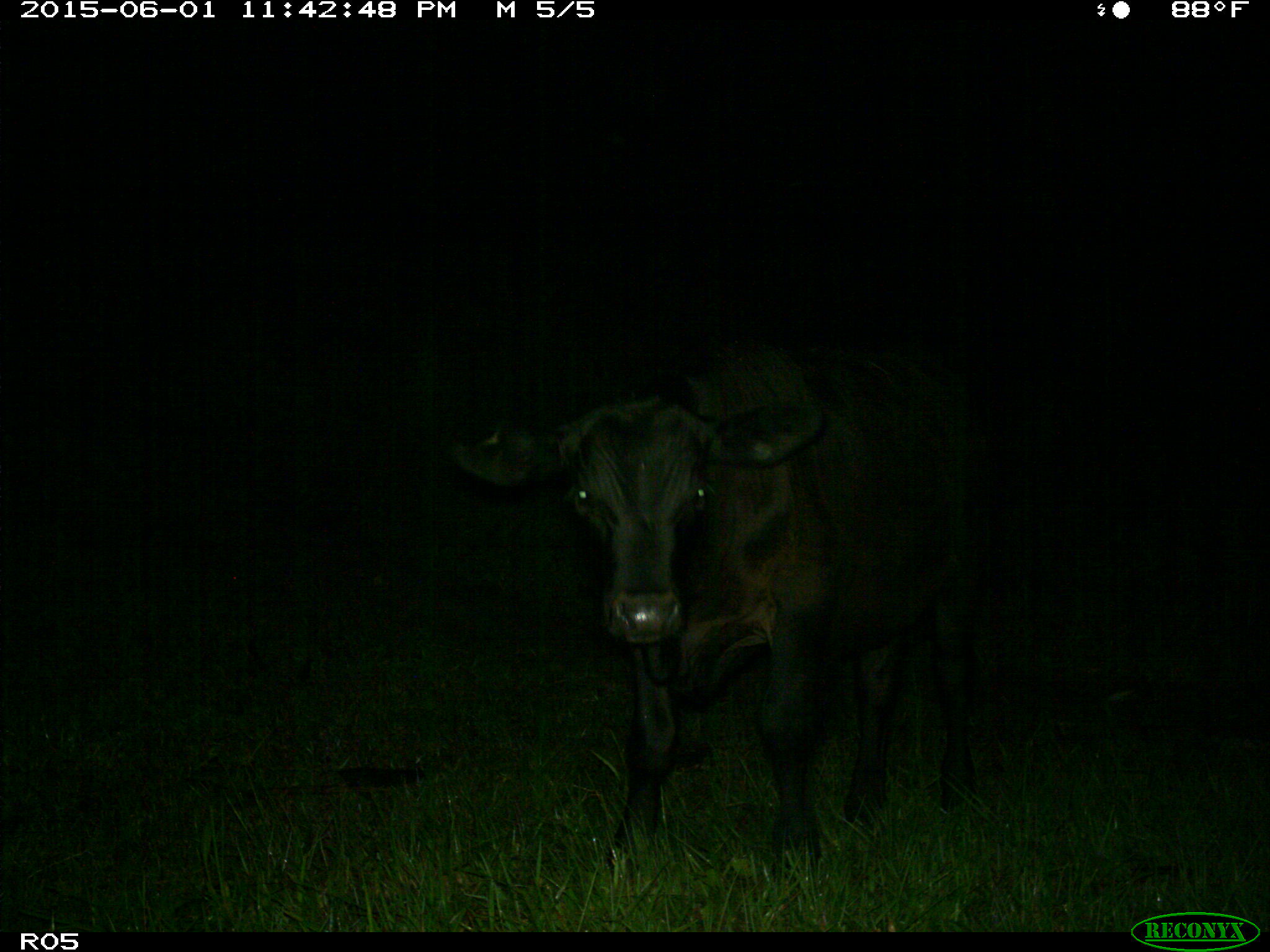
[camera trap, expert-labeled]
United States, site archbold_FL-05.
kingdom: Animalia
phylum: Chordata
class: Mammalia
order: Artiodactyla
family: Bovidae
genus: Bos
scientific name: Bos taurus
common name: domestic cow